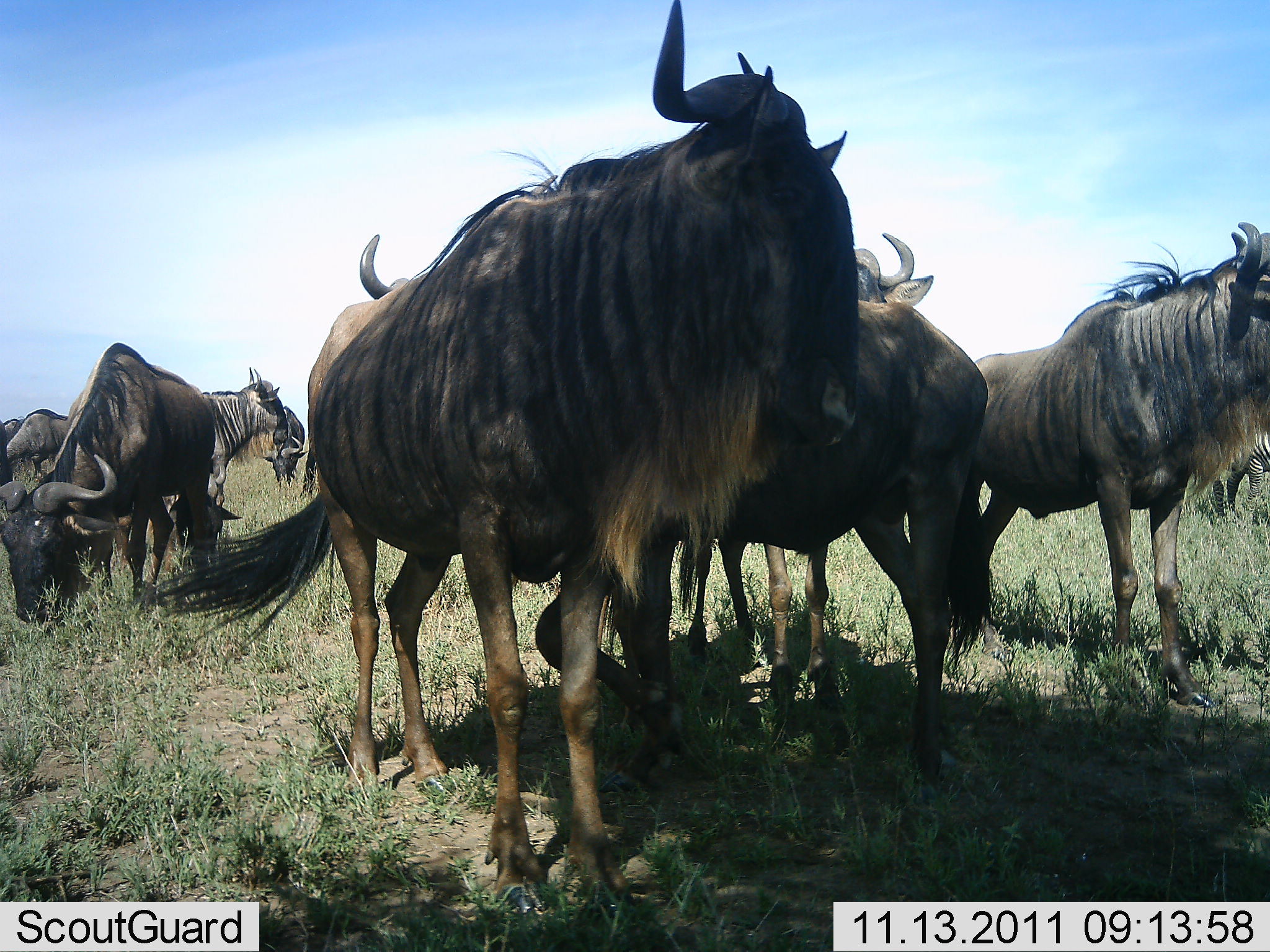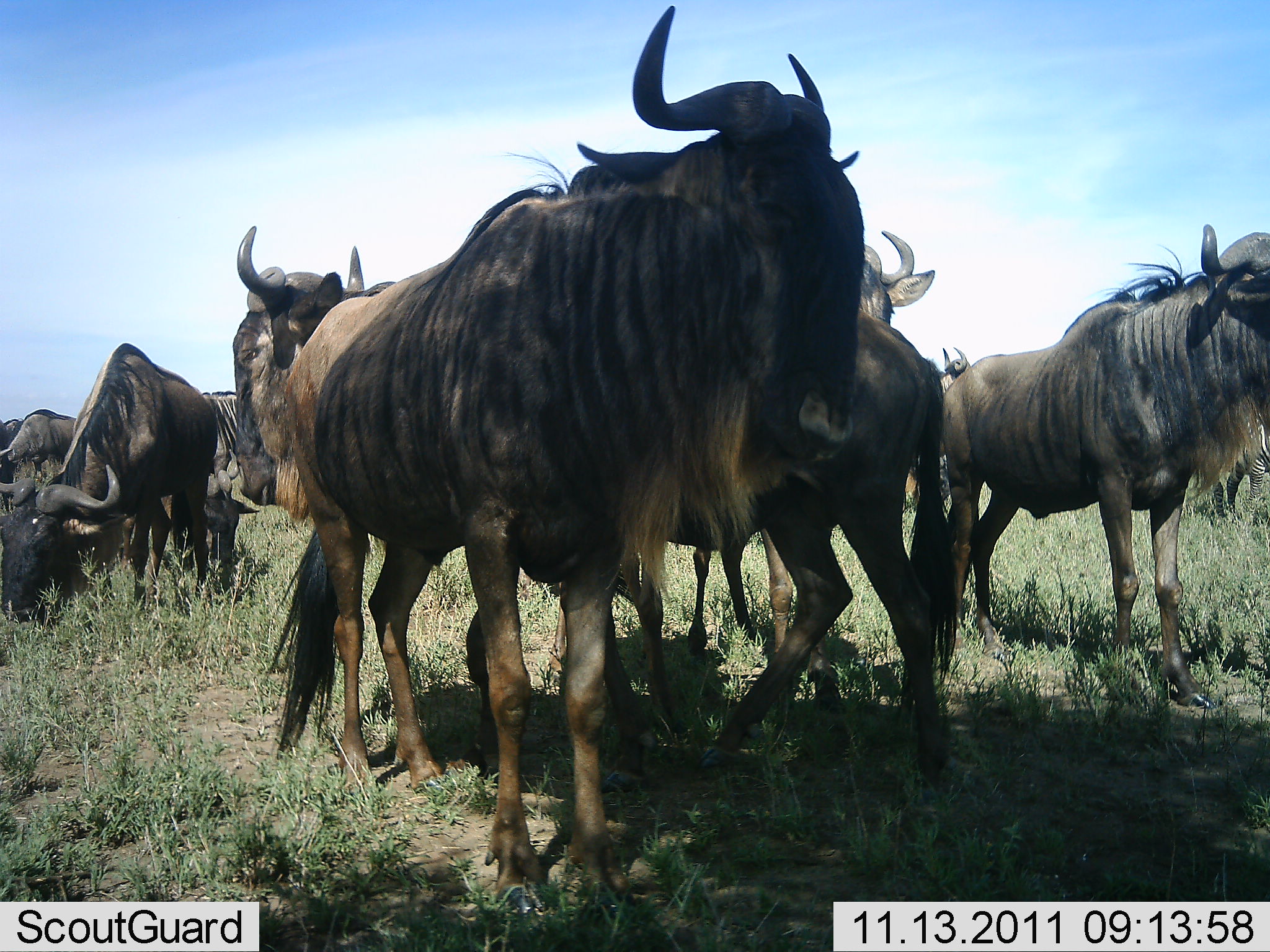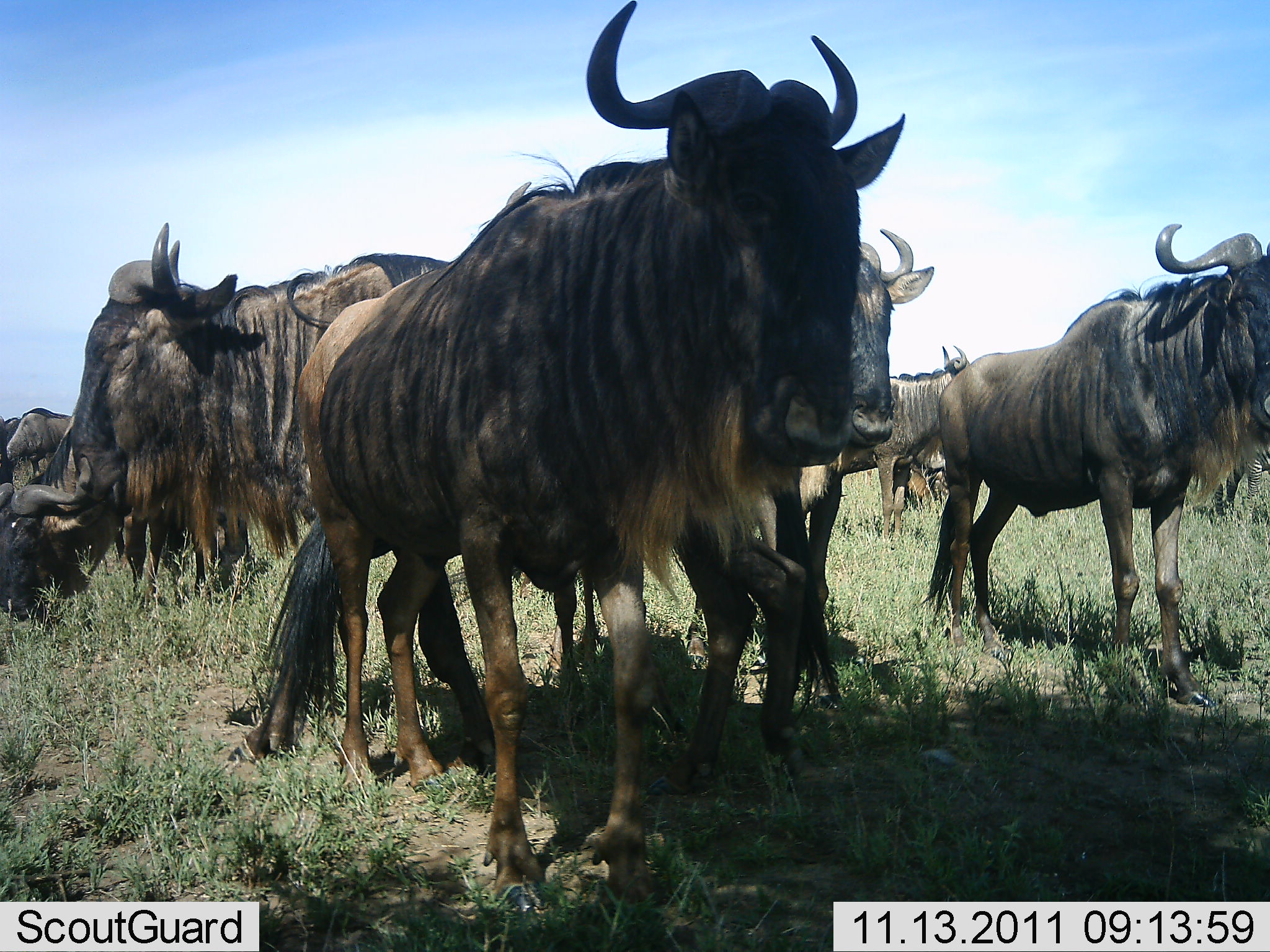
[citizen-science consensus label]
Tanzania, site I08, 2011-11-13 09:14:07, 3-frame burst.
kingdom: Animalia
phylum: Chordata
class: Mammalia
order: Artiodactyla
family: Bovidae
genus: Connochaetes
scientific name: Connochaetes taurinus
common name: blue wildebeest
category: wildebeest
Wildebeest (blue wildebeest) (Connochaetes taurinus), count 11-50. Behavior (volunteer vote fractions): standing 31%, resting 15%, moving 62%, interacting 15%. Young present (vote fraction): 0%. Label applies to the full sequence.